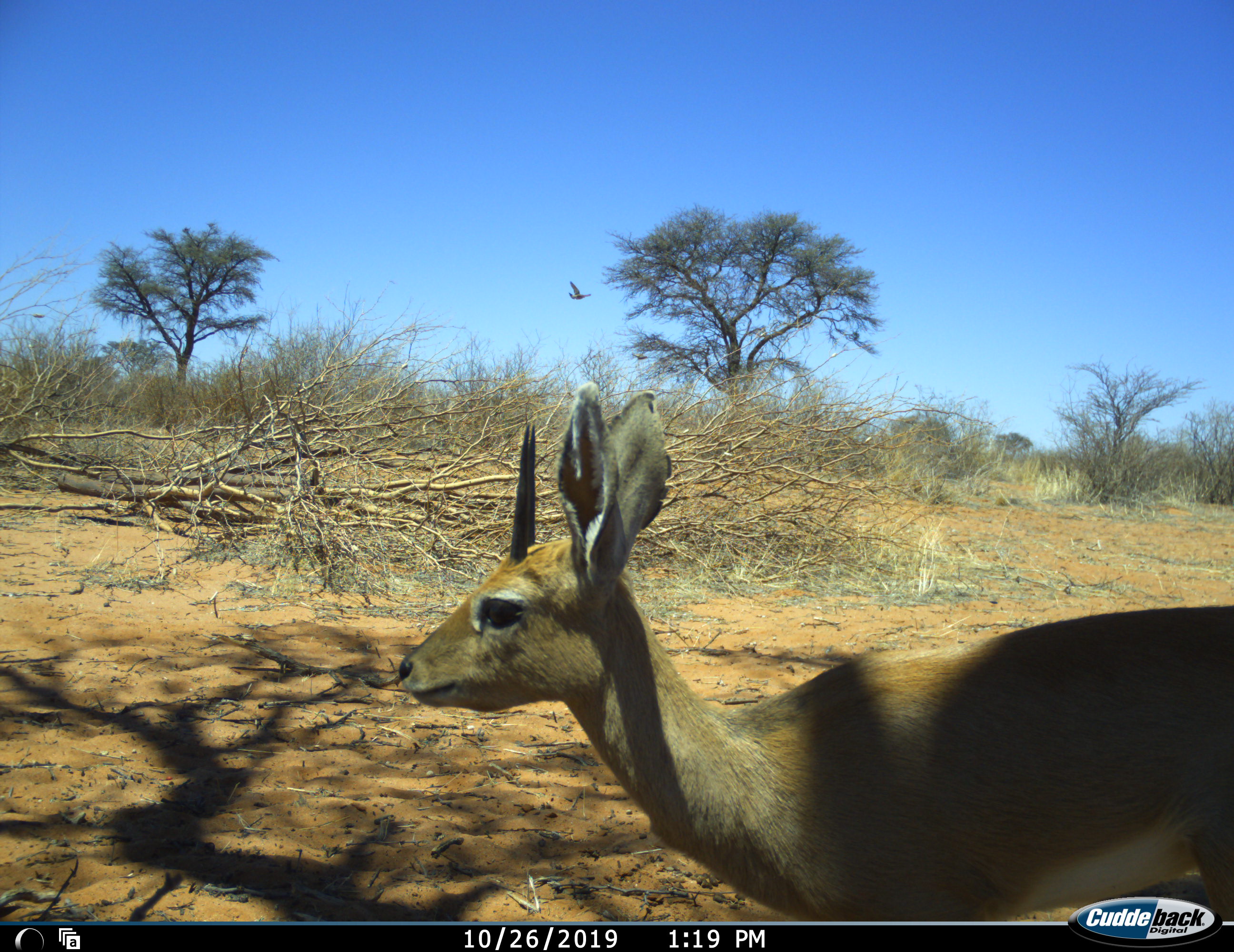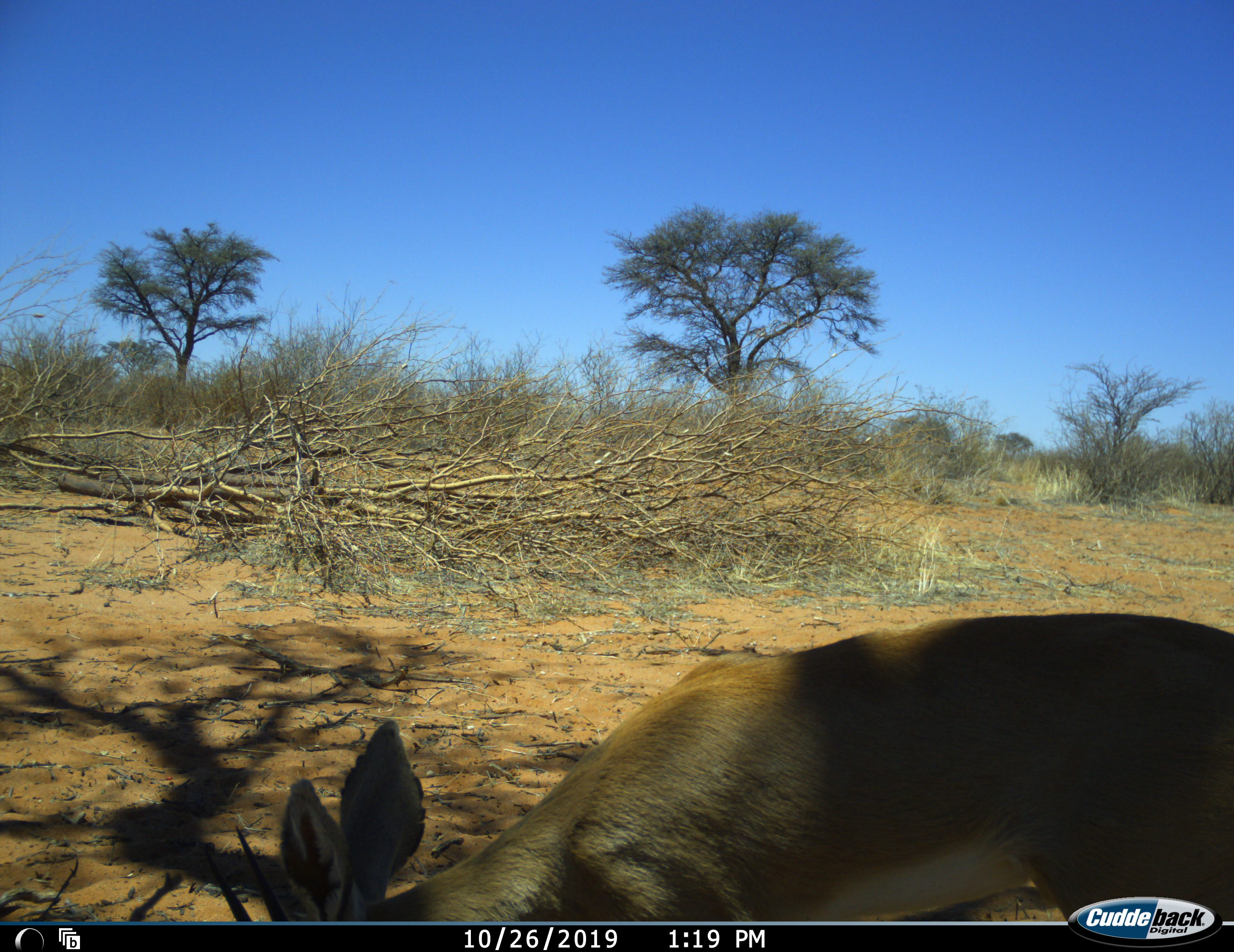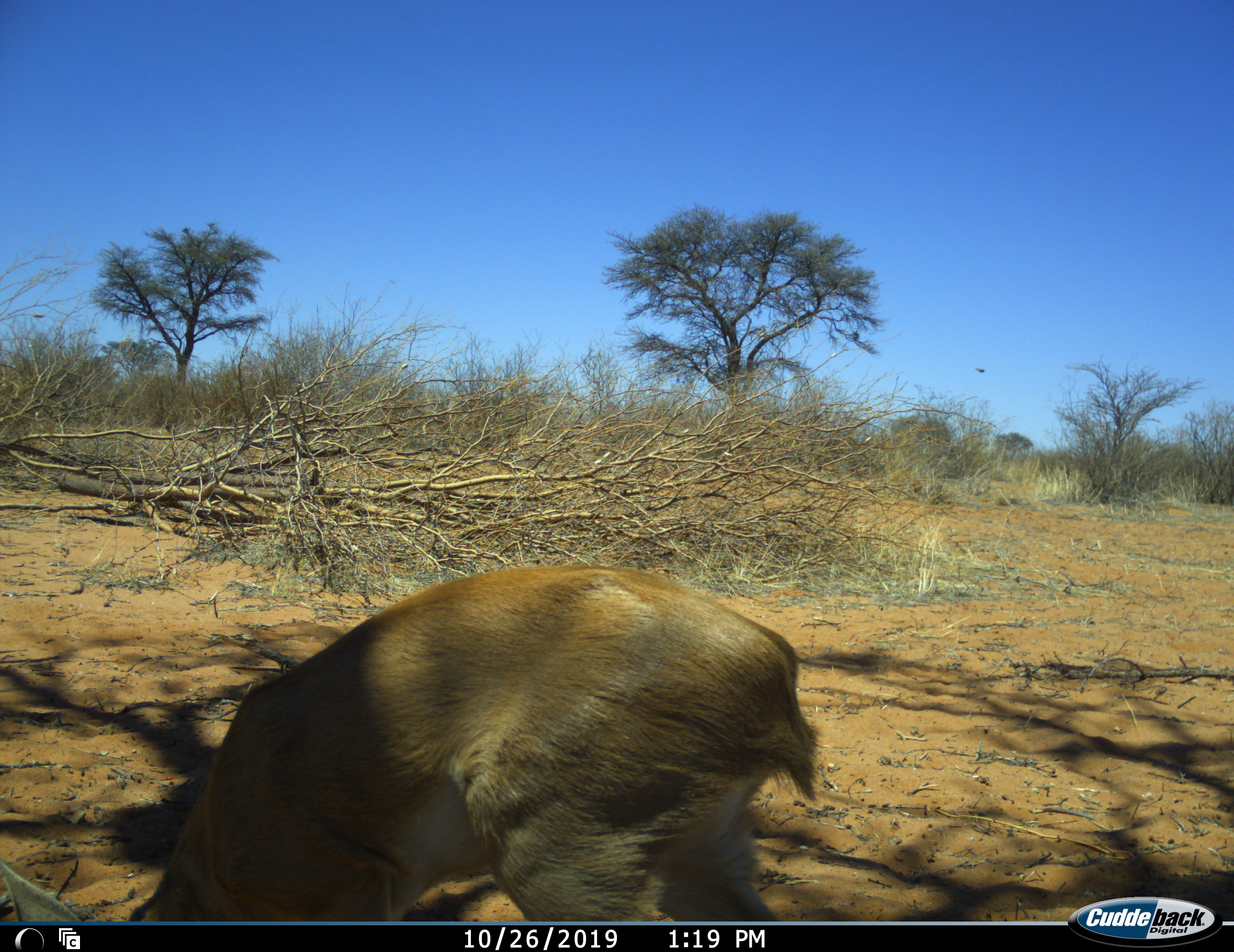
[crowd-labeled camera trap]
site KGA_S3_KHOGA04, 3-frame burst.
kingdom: Animalia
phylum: Chordata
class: Mammalia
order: Artiodactyla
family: Bovidae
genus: Raphicerus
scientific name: Raphicerus campestris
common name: steenbok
Steenbok (Raphicerus campestris), count 1. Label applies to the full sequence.